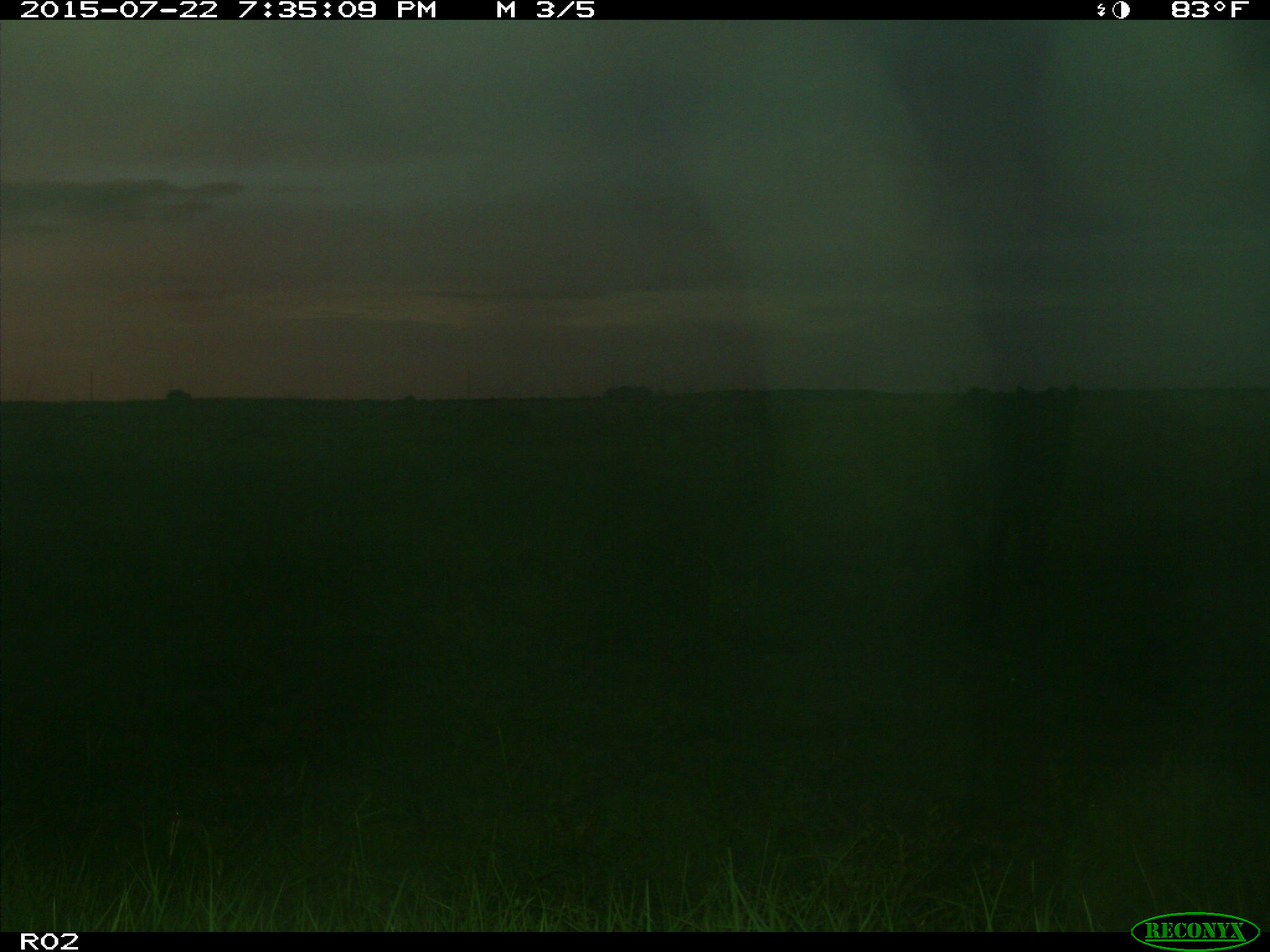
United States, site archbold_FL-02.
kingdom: Animalia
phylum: Chordata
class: Mammalia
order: Artiodactyla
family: Bovidae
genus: Bos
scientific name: Bos taurus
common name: domestic cow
Bos taurus (domestic cow).